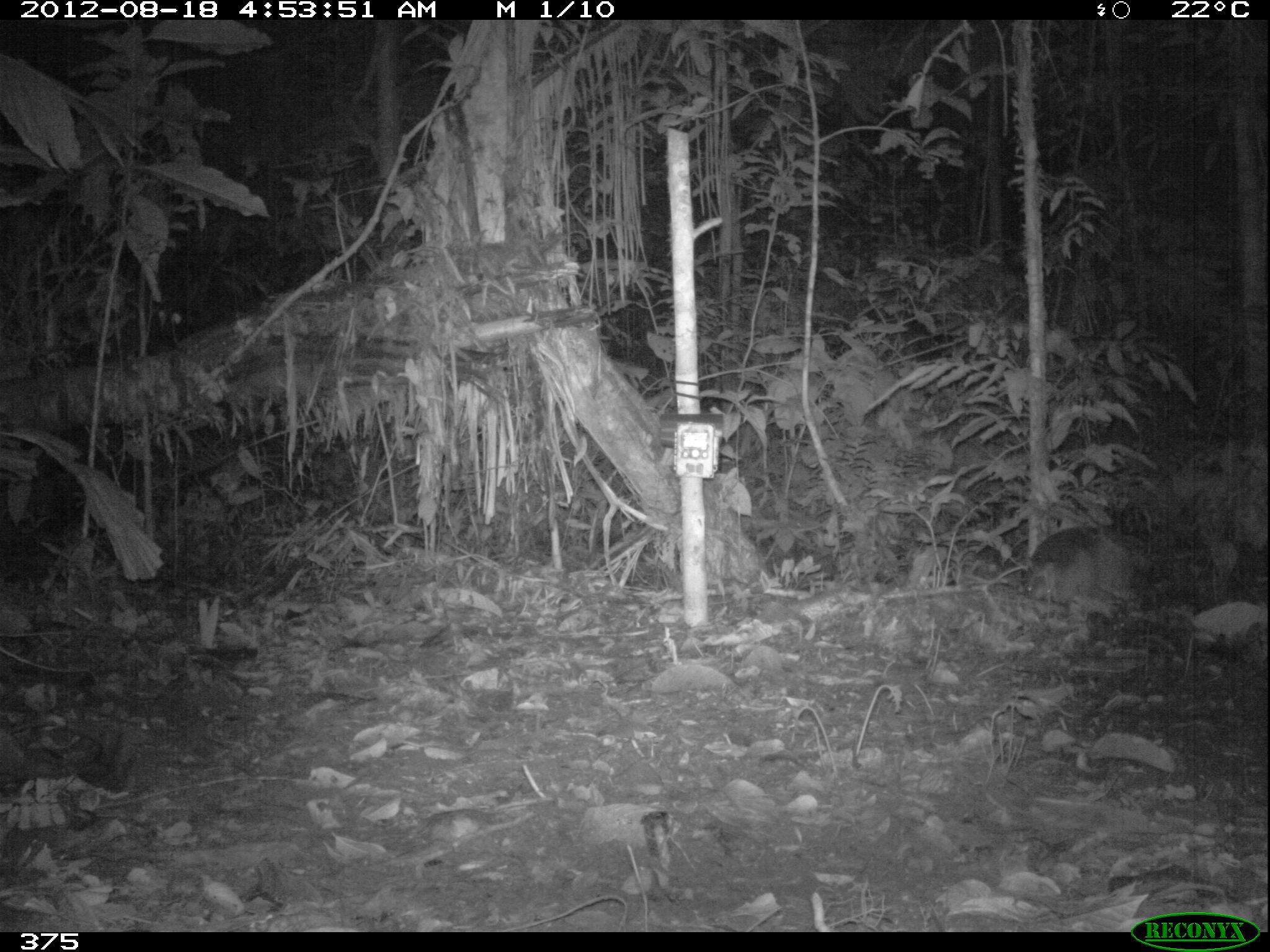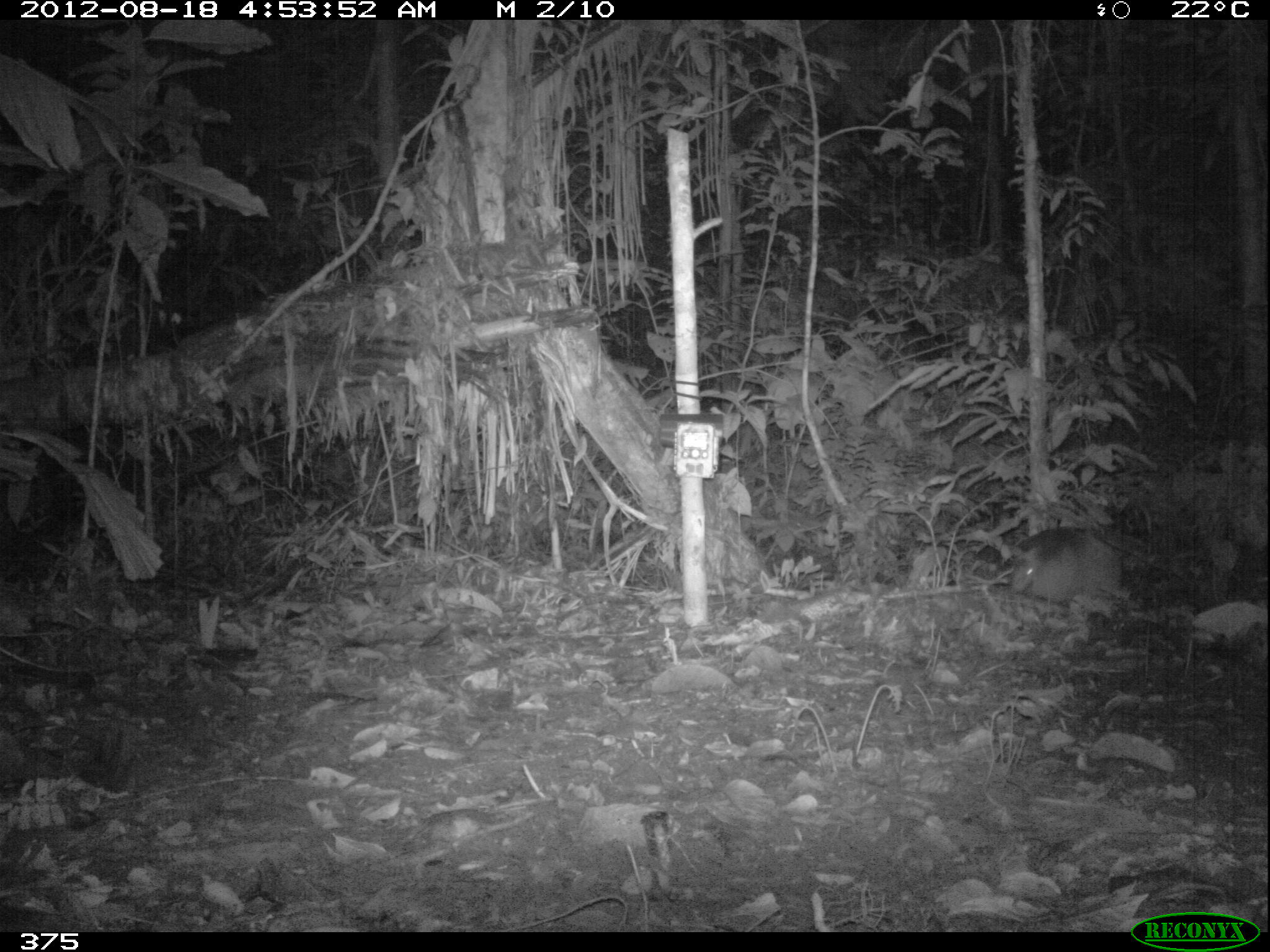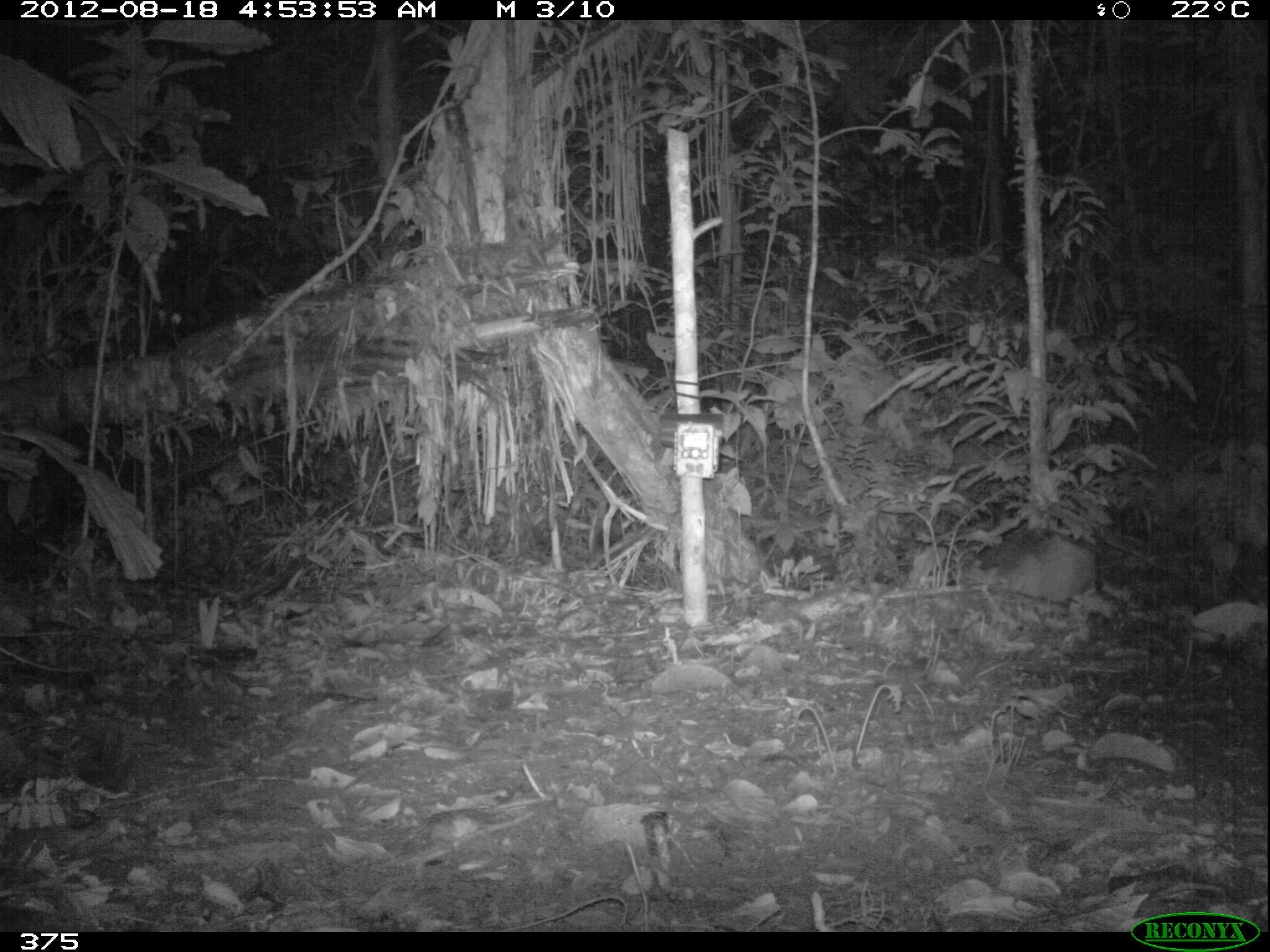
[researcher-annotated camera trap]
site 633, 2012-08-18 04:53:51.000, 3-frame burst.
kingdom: Animalia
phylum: Chordata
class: Mammalia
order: Cingulata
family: Dasypodidae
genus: Dasypus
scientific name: Dasypus novemcinctus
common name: nine-banded armadillo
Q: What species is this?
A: Dasypus novemcinctus (nine-banded armadillo).